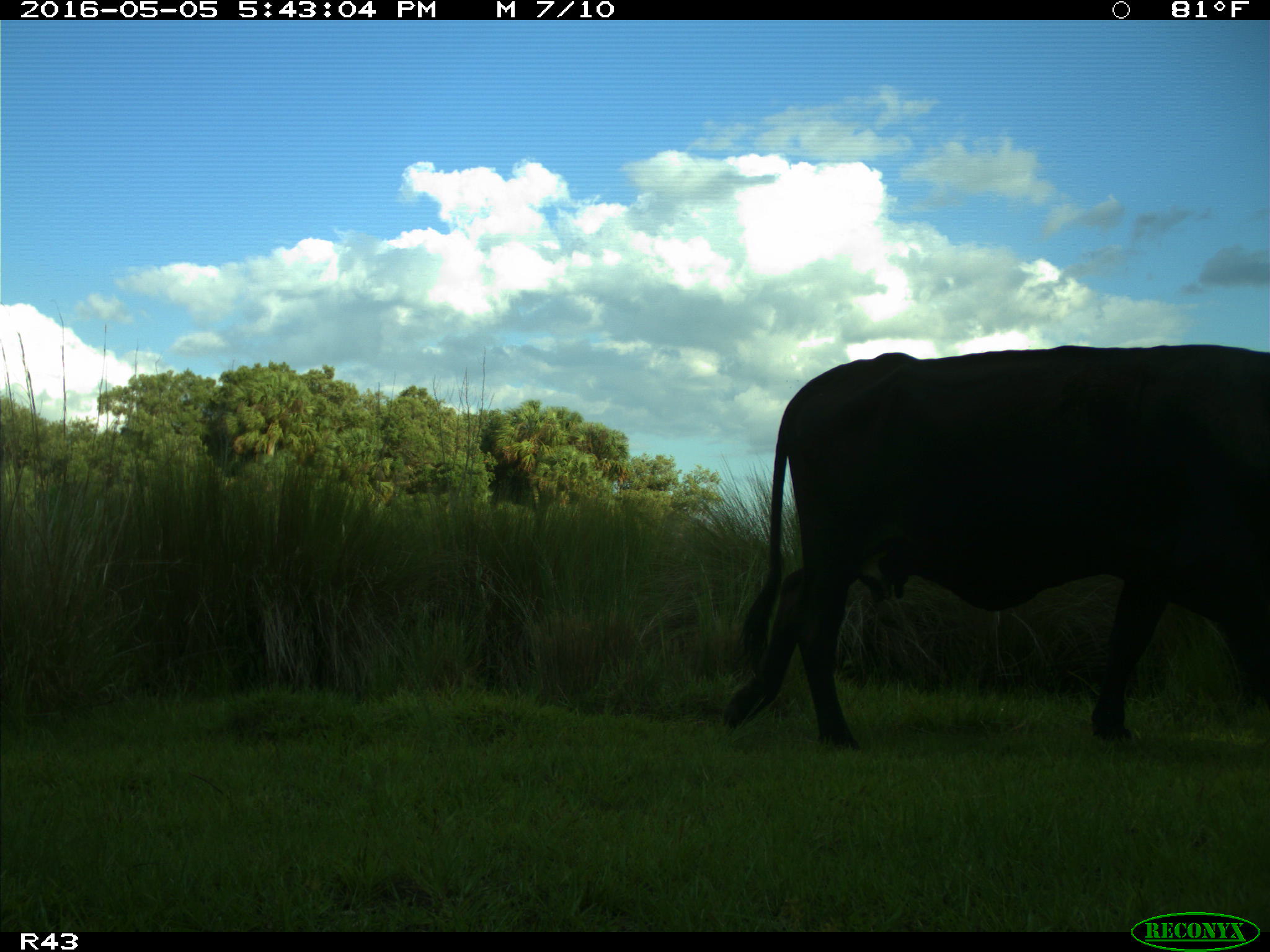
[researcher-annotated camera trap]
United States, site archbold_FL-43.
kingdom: Animalia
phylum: Chordata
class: Mammalia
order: Artiodactyla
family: Bovidae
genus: Bos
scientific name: Bos taurus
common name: domestic cow